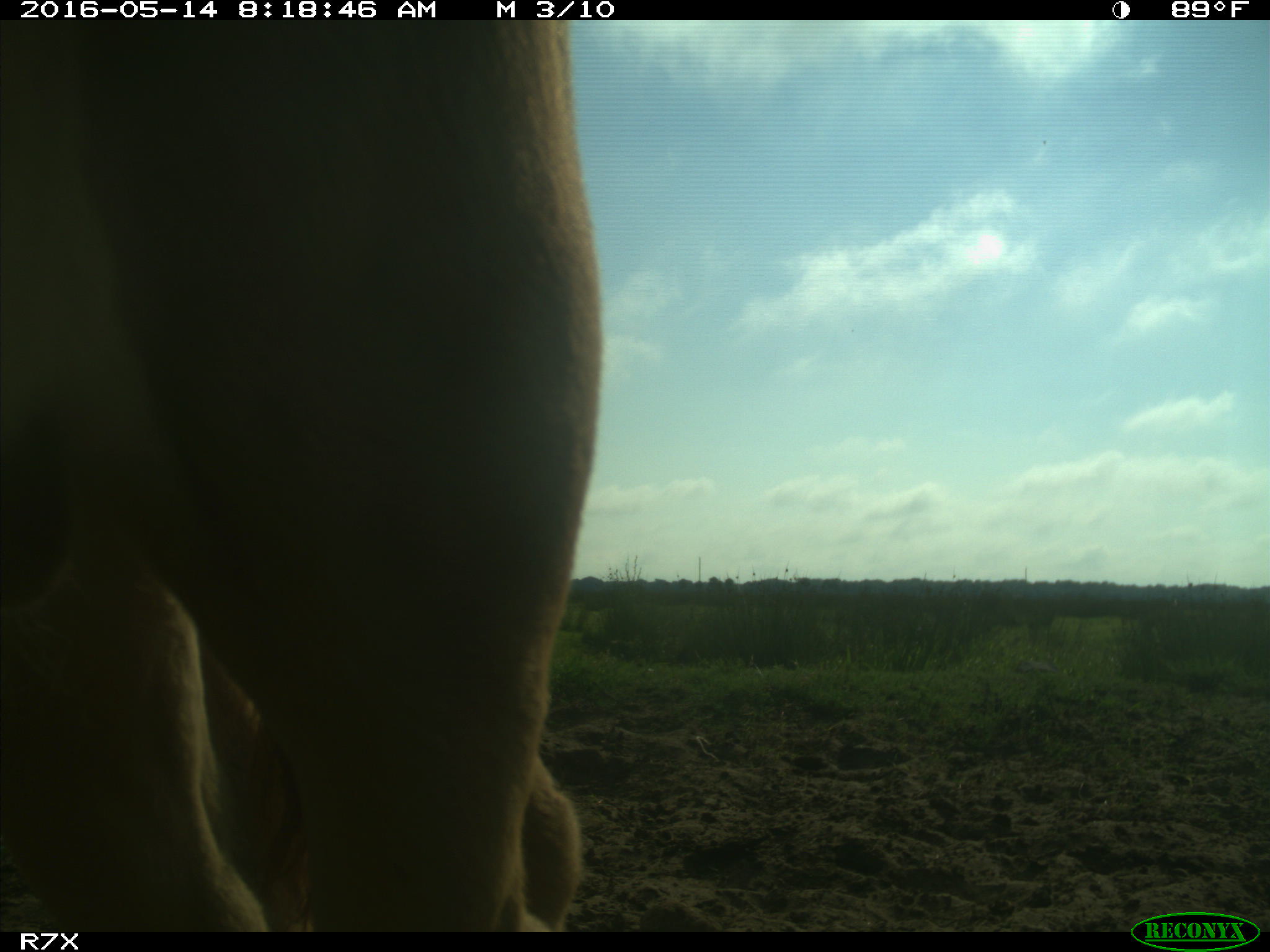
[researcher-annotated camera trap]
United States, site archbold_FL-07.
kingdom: Animalia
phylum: Chordata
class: Mammalia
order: Artiodactyla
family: Bovidae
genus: Bos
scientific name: Bos taurus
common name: domestic cow